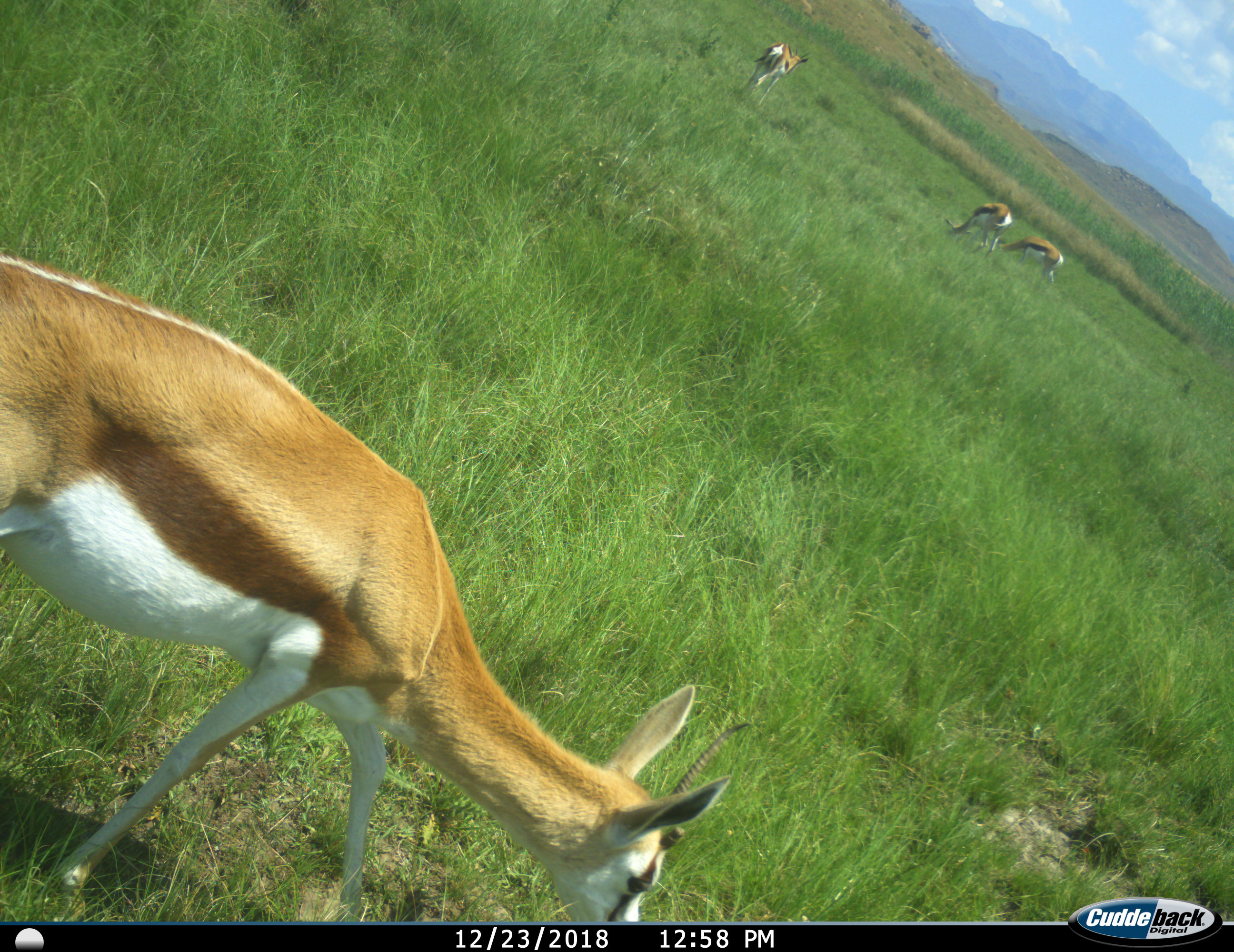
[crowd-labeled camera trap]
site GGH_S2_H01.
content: unidentified animal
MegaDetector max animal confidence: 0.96